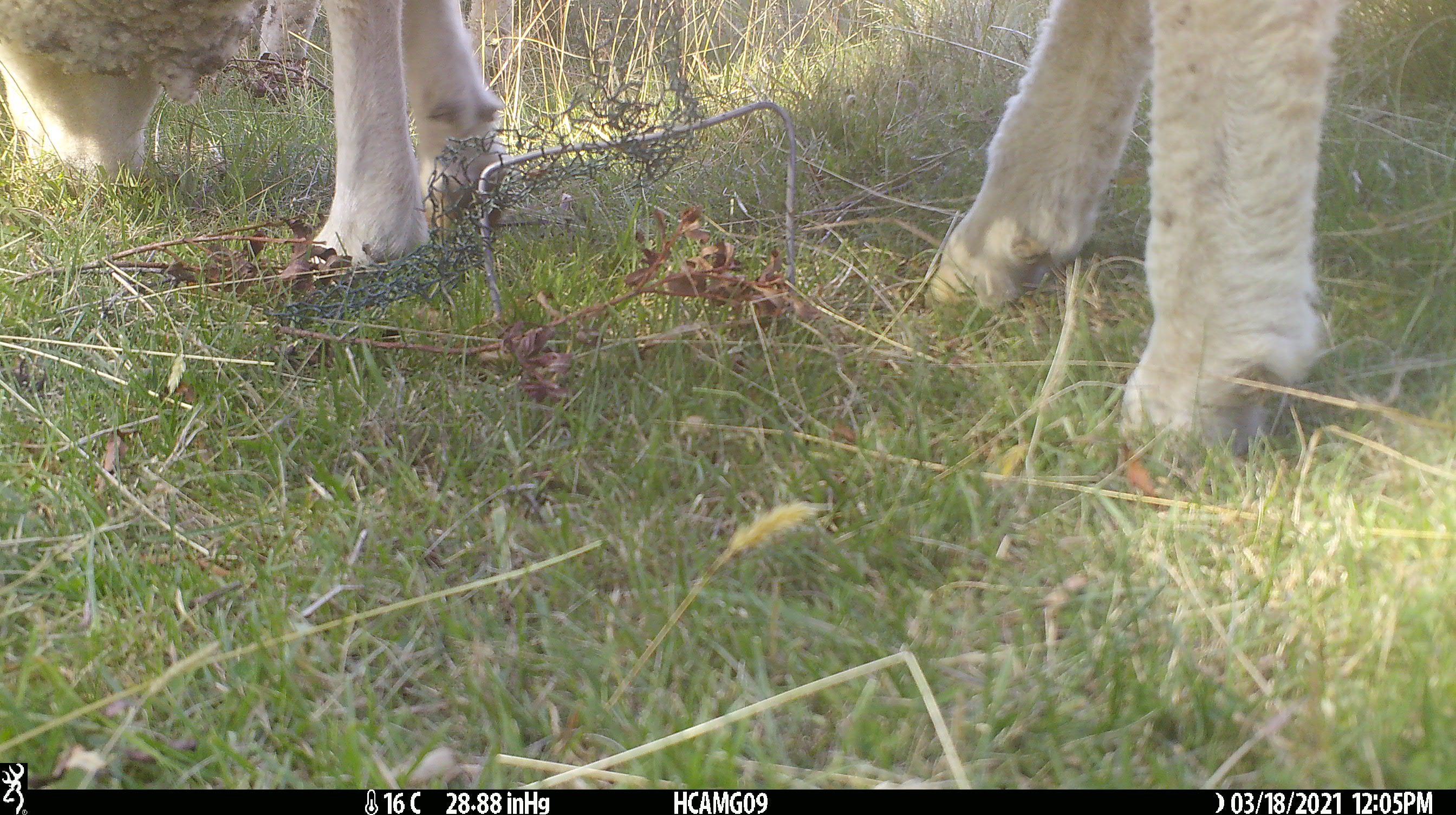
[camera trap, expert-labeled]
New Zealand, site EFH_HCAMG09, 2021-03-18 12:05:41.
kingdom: Animalia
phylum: Chordata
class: Mammalia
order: Artiodactyla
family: Bovidae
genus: Ovis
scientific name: Ovis aries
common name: domestic sheep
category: sheep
Sheep (domestic sheep) (Ovis aries).